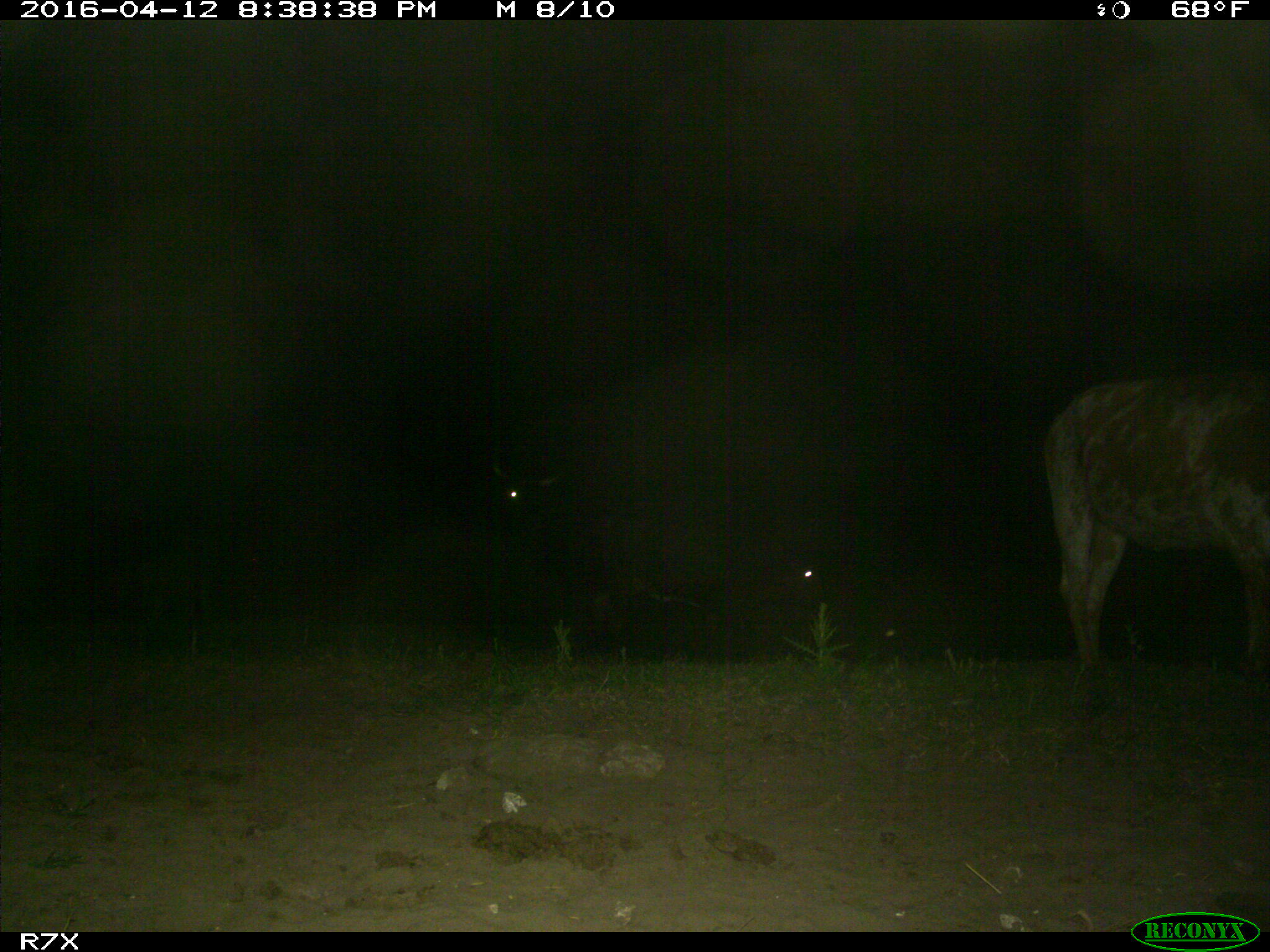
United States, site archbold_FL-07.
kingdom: Animalia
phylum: Chordata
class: Mammalia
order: Artiodactyla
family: Bovidae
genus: Bos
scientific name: Bos taurus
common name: domestic cow